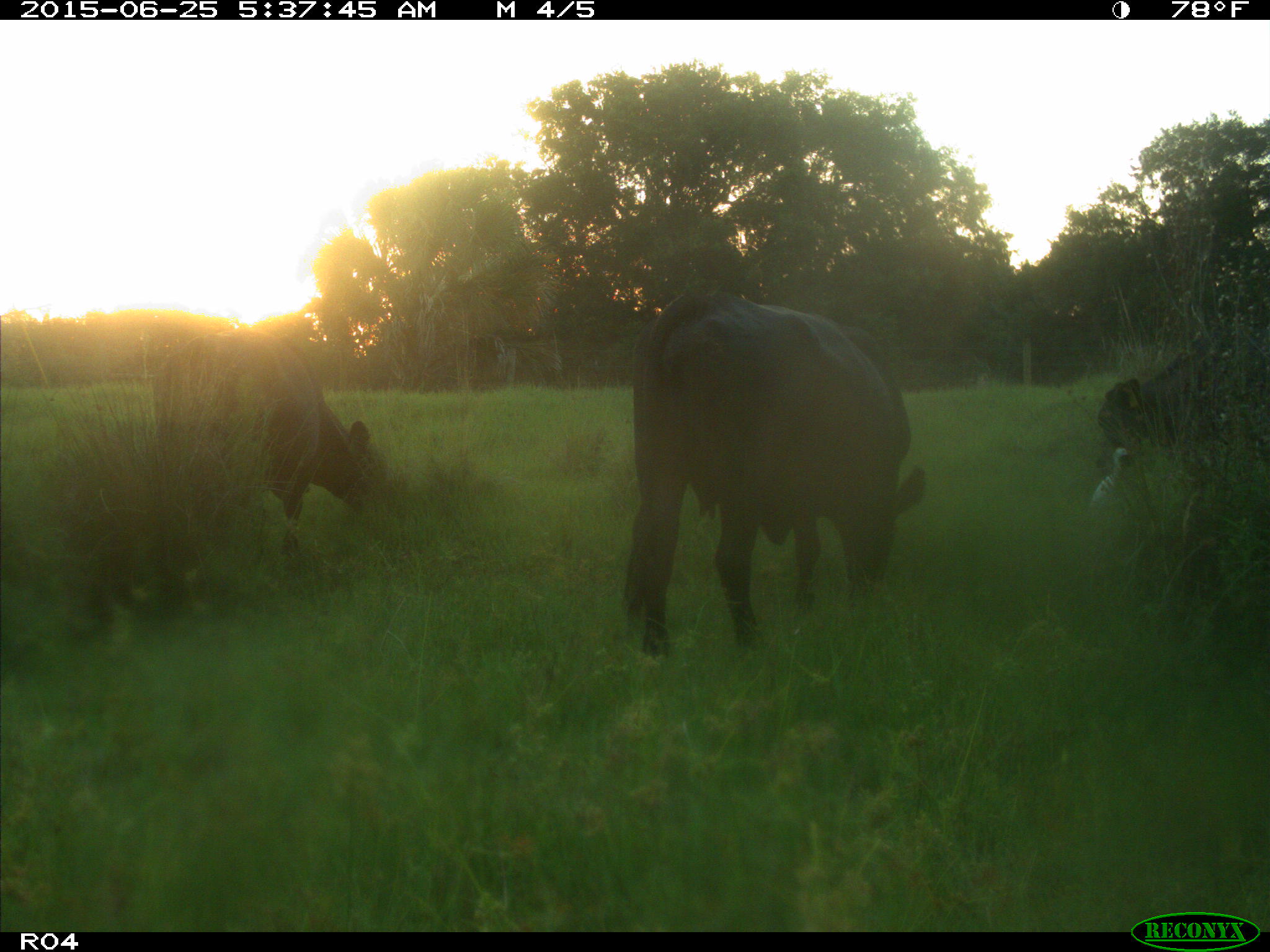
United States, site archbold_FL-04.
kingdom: Animalia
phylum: Chordata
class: Mammalia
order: Artiodactyla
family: Bovidae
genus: Bos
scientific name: Bos taurus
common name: domestic cow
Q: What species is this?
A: Bos taurus (domestic cow).